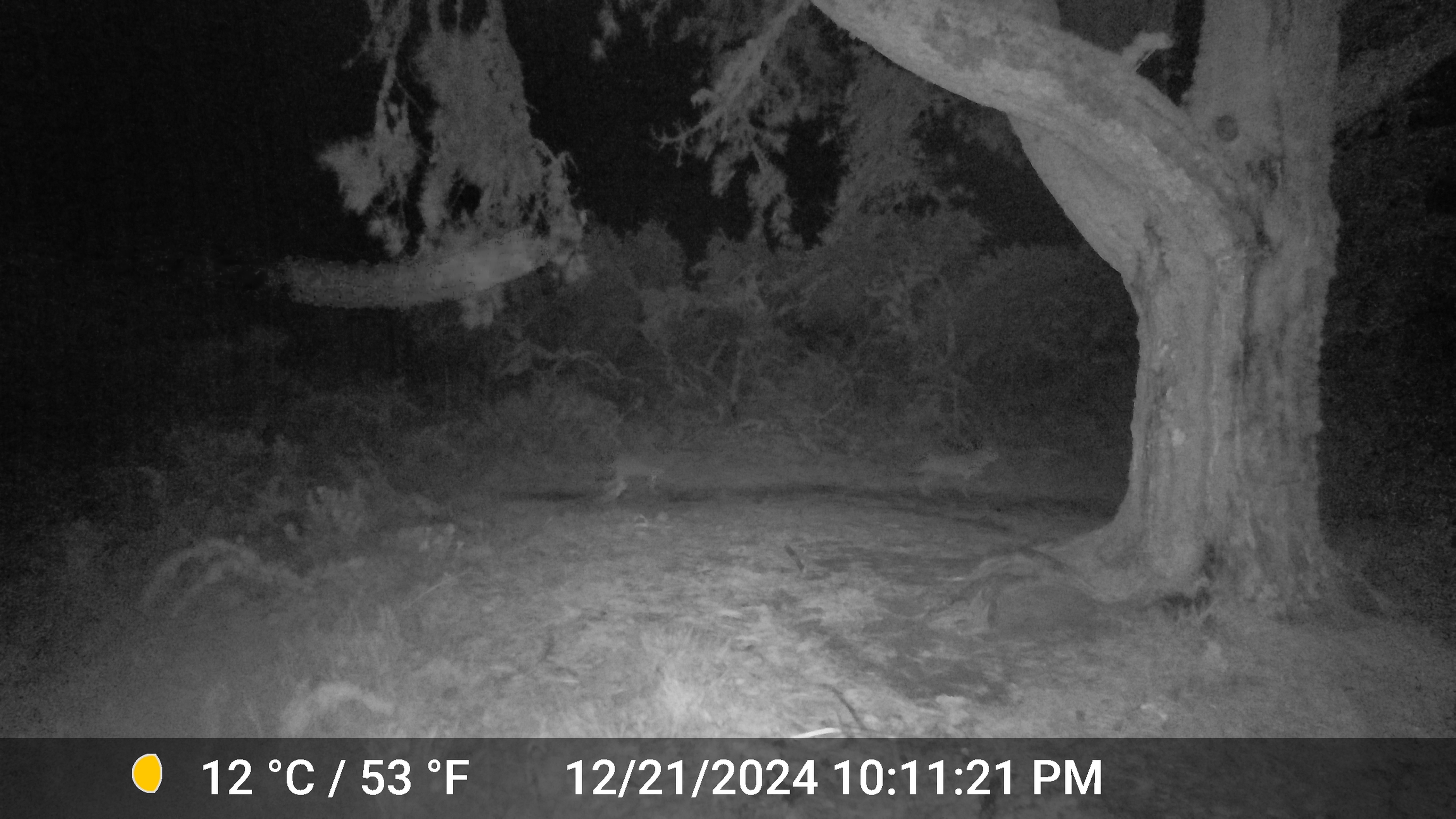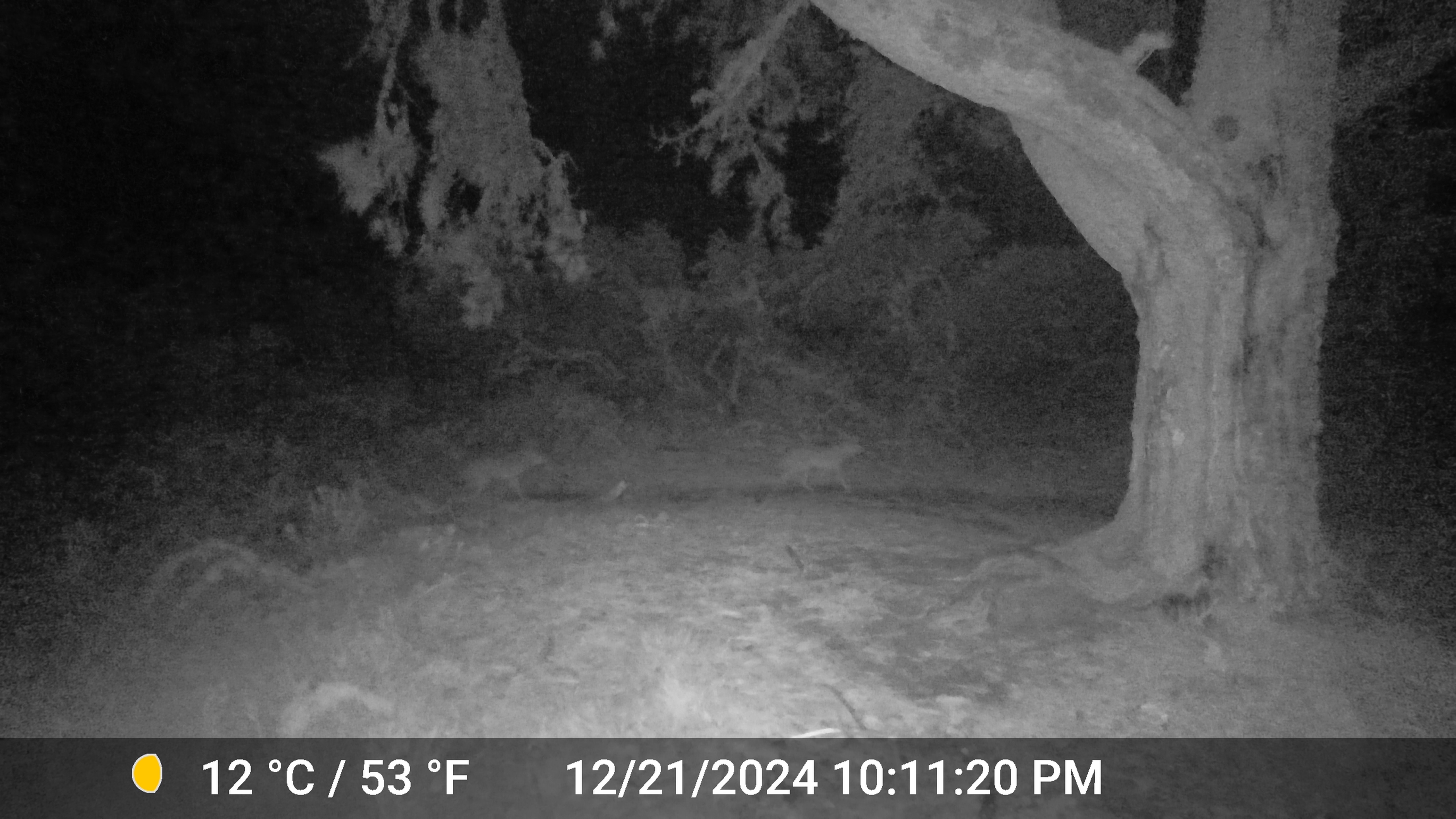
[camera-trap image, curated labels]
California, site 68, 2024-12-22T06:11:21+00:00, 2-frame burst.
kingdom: Animalia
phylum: Chordata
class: Mammalia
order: Carnivora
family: Canidae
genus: Canis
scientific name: Canis latrans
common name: coyote